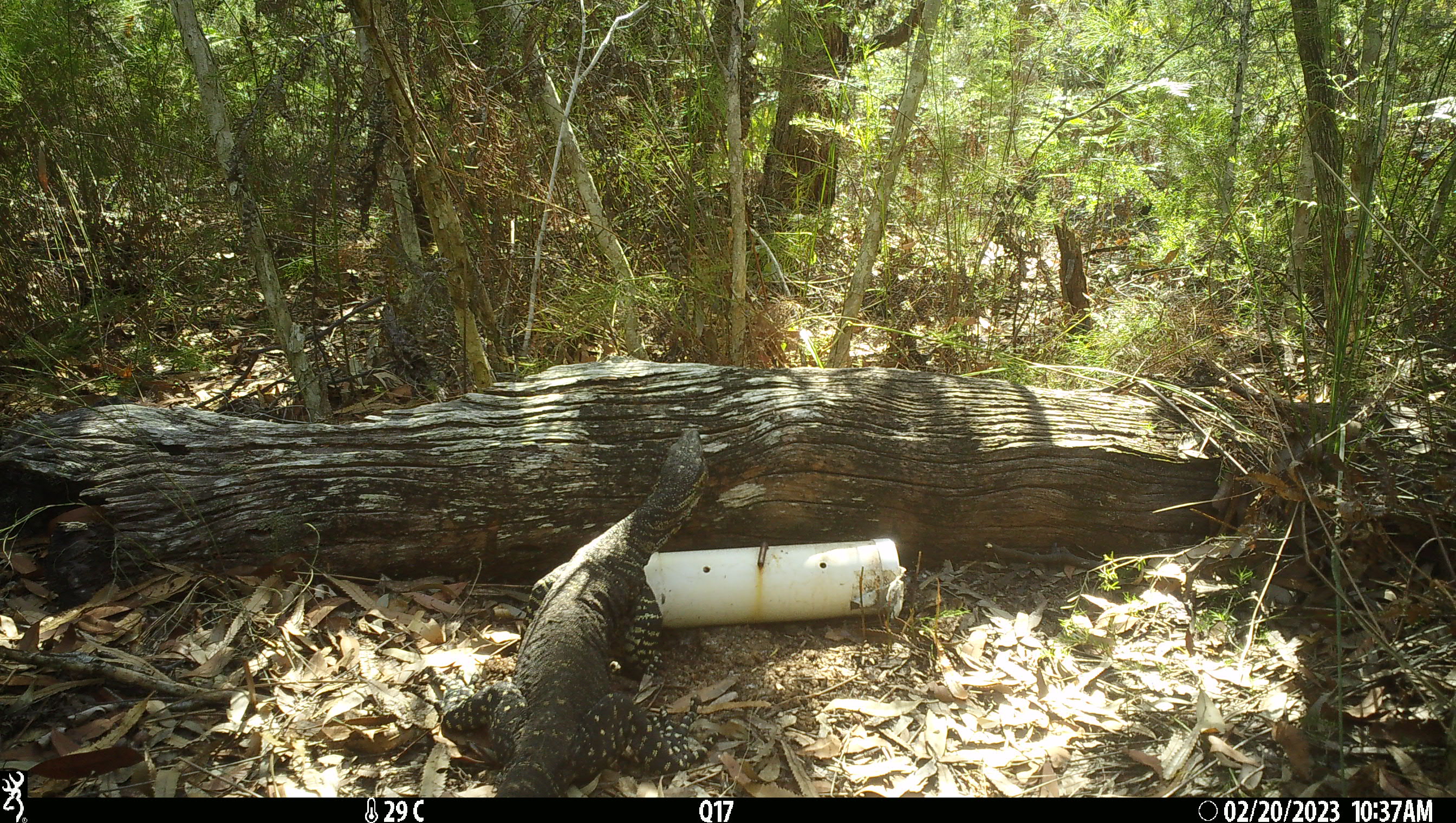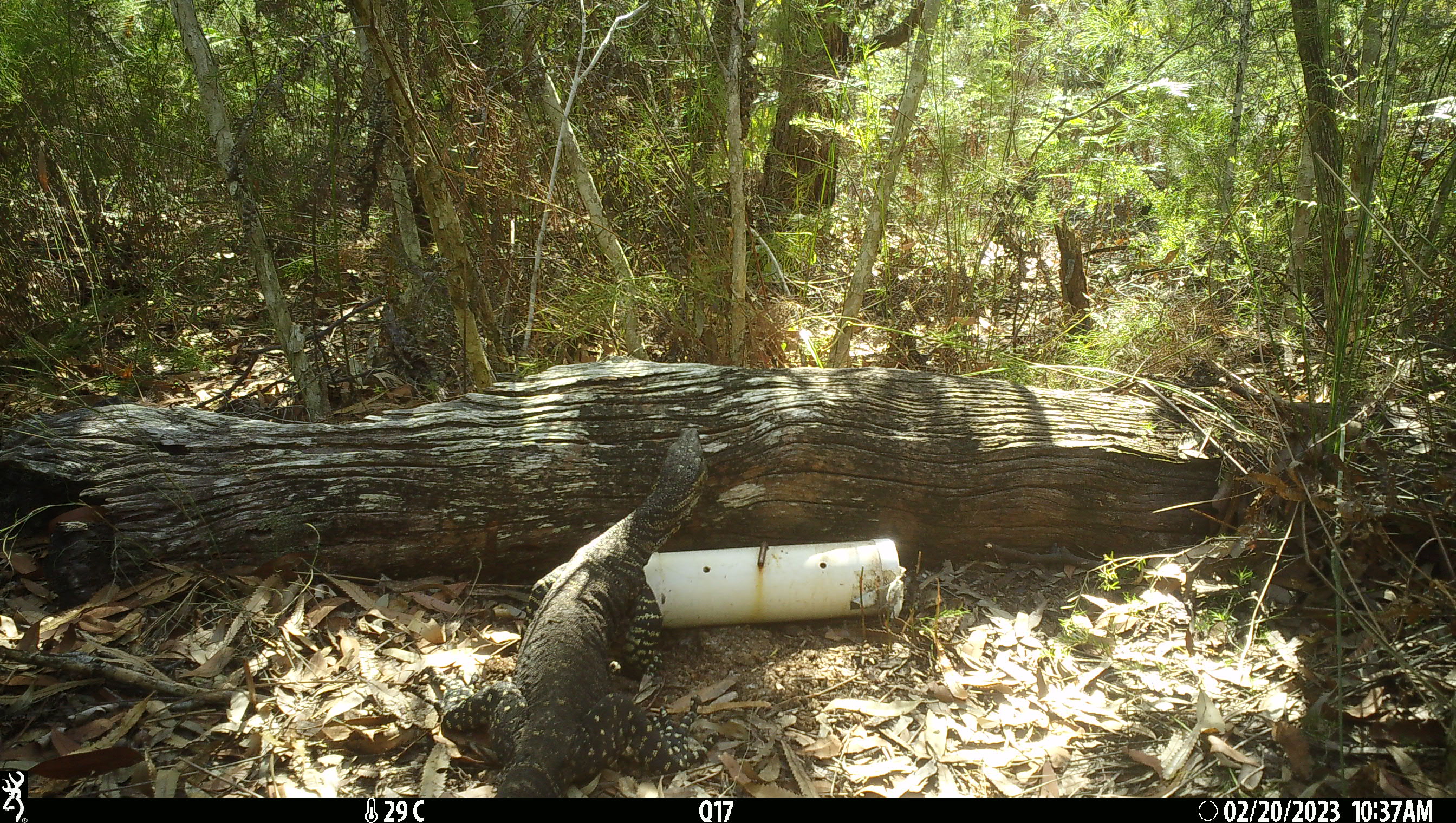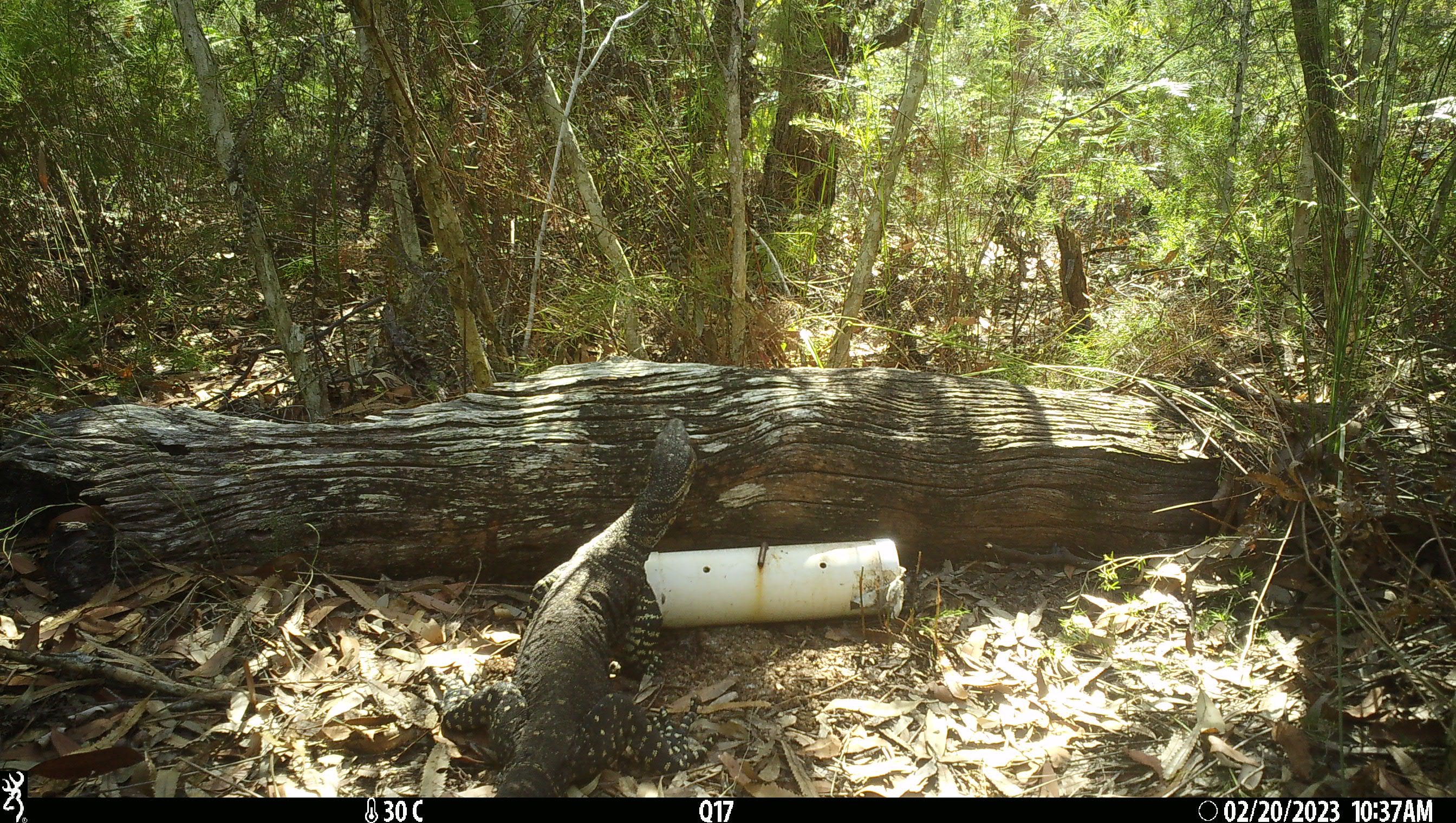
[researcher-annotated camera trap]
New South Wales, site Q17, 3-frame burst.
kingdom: Animalia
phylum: Chordata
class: Reptilia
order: Squamata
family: Varanidae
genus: Varanus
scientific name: Varanus varius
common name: lace monitor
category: goanna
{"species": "goanna (lace monitor) (Varanus varius)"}